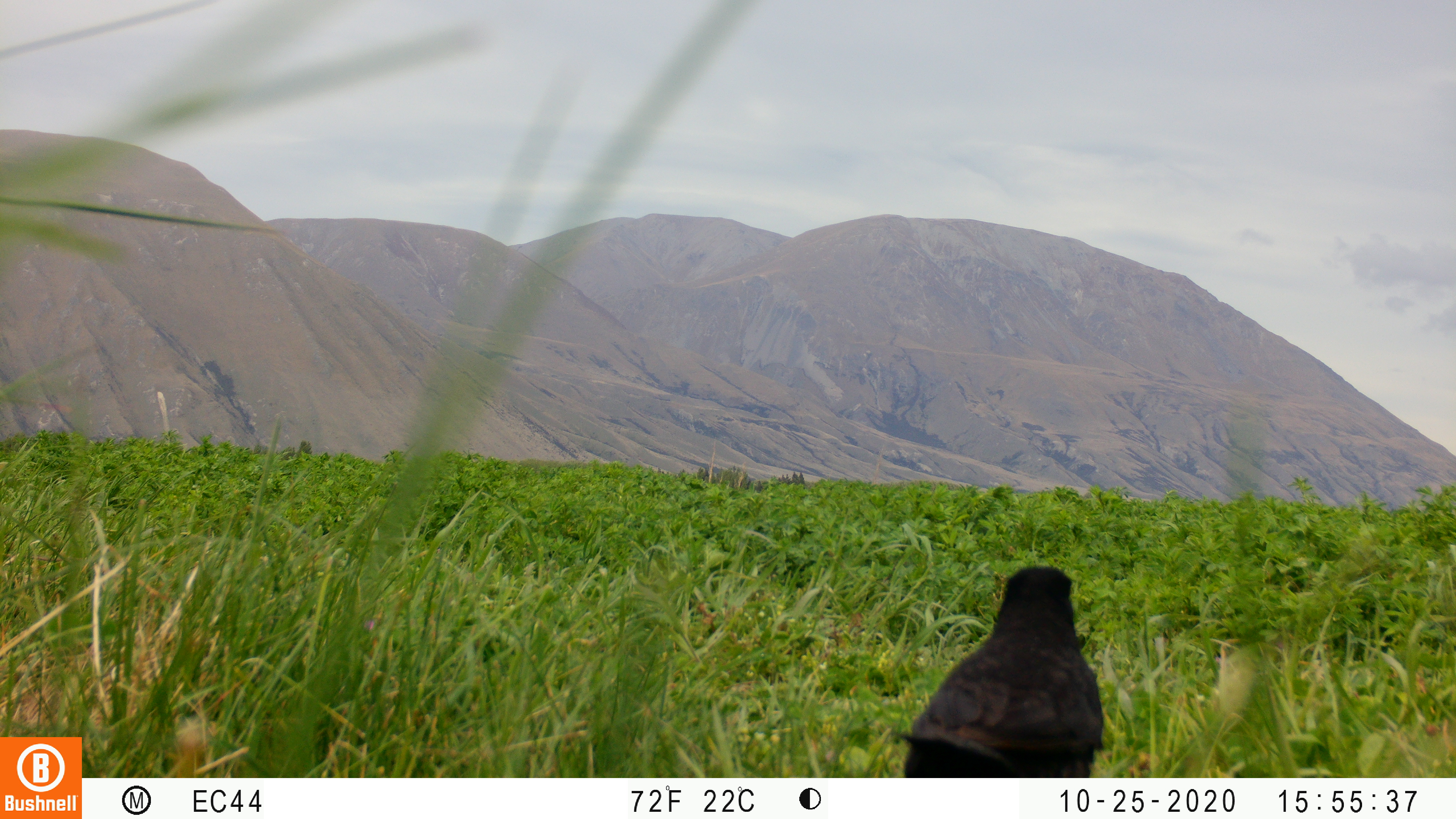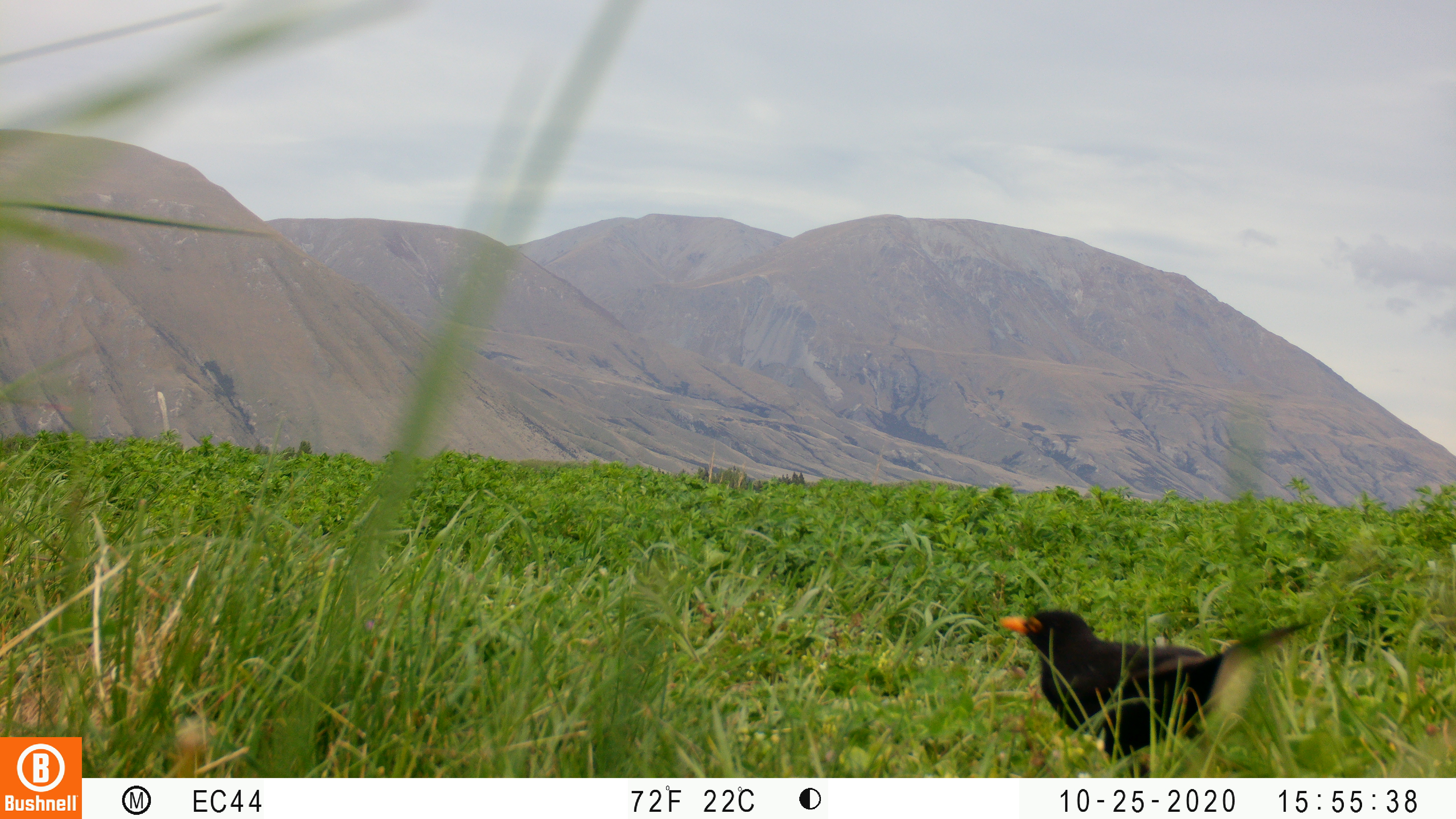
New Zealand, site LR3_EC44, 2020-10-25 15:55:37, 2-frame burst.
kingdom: Animalia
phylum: Chordata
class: Aves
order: Passeriformes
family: Turdidae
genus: Turdus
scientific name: Turdus merula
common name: eurasian blackbird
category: blackbird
Blackbird (eurasian blackbird) (Turdus merula).